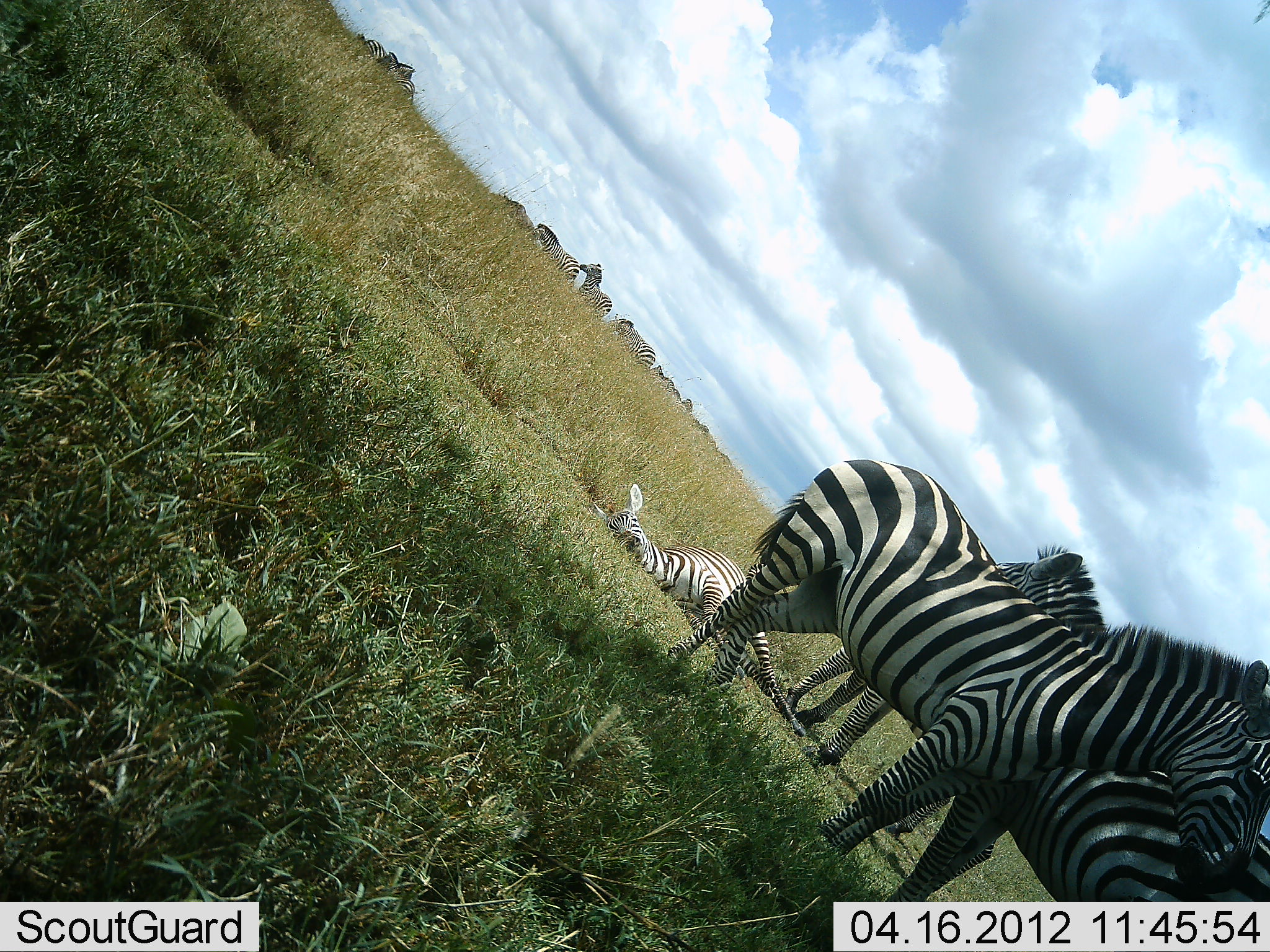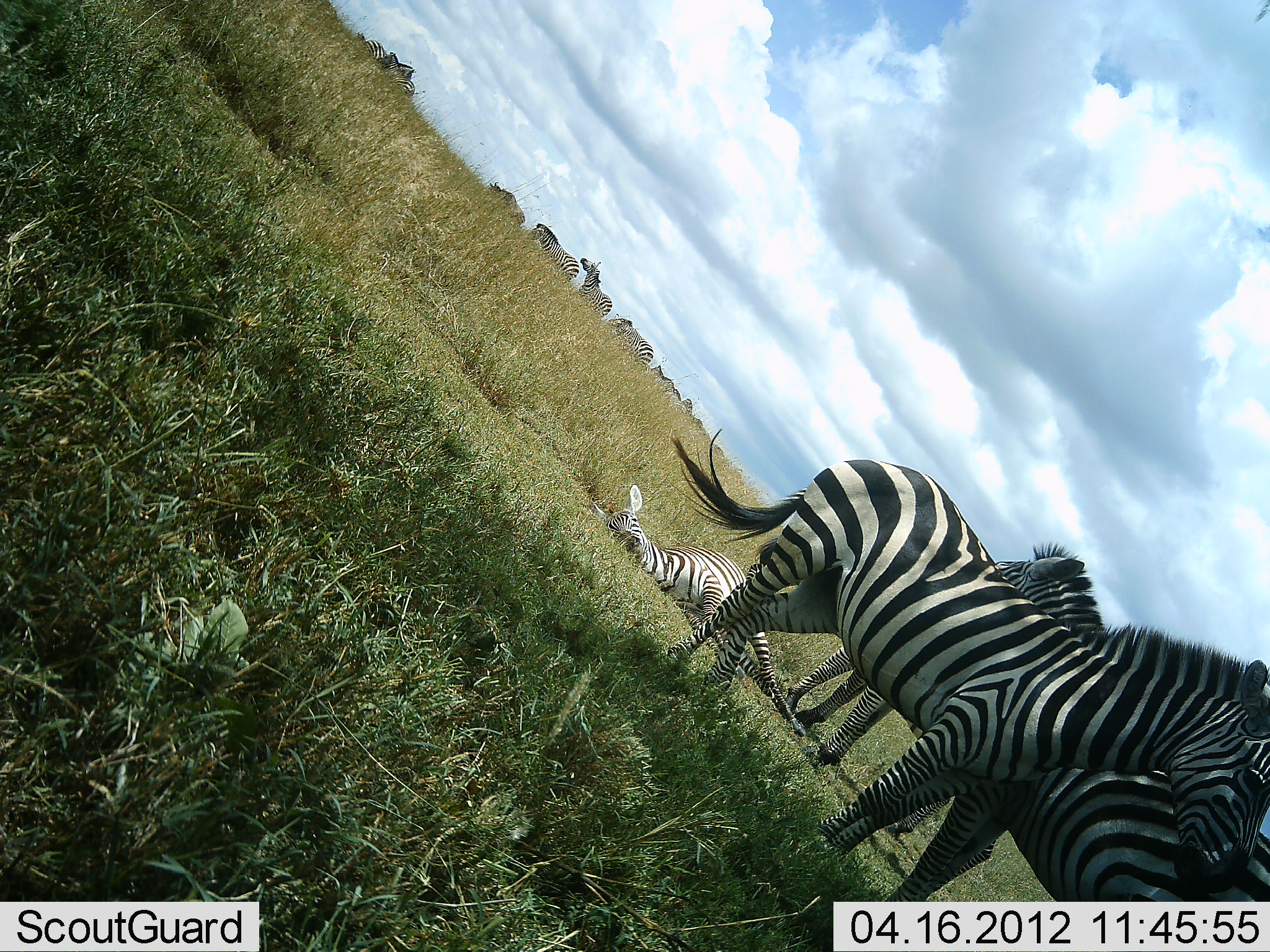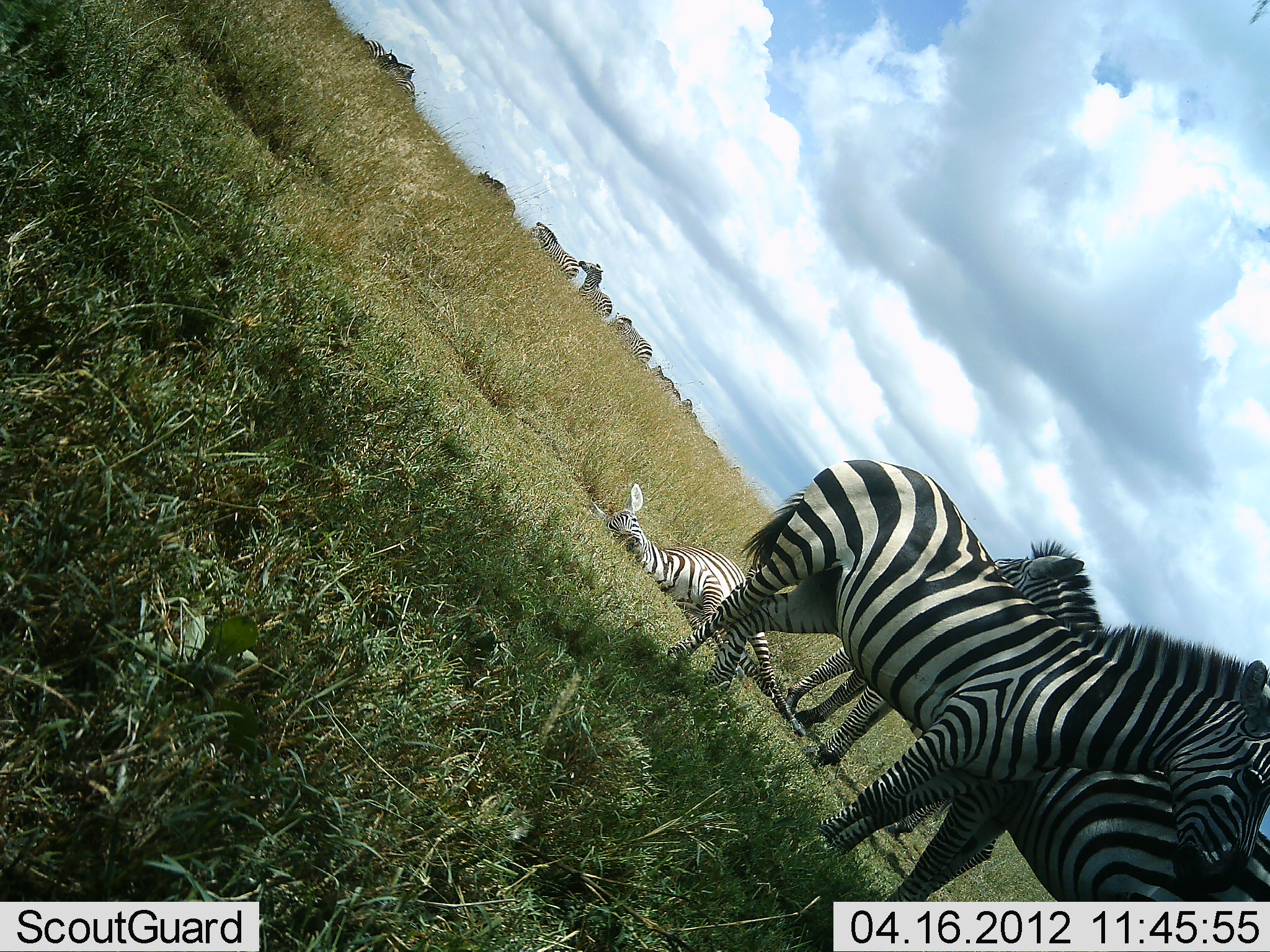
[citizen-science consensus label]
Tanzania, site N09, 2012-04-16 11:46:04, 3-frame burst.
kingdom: Animalia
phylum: Chordata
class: Mammalia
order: Perissodactyla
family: Equidae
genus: Equus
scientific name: Equus quagga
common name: plains zebra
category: zebra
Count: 11-50.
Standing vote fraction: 87%.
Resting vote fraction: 87%.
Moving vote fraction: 29%.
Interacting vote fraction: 6%.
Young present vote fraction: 19%.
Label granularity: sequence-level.